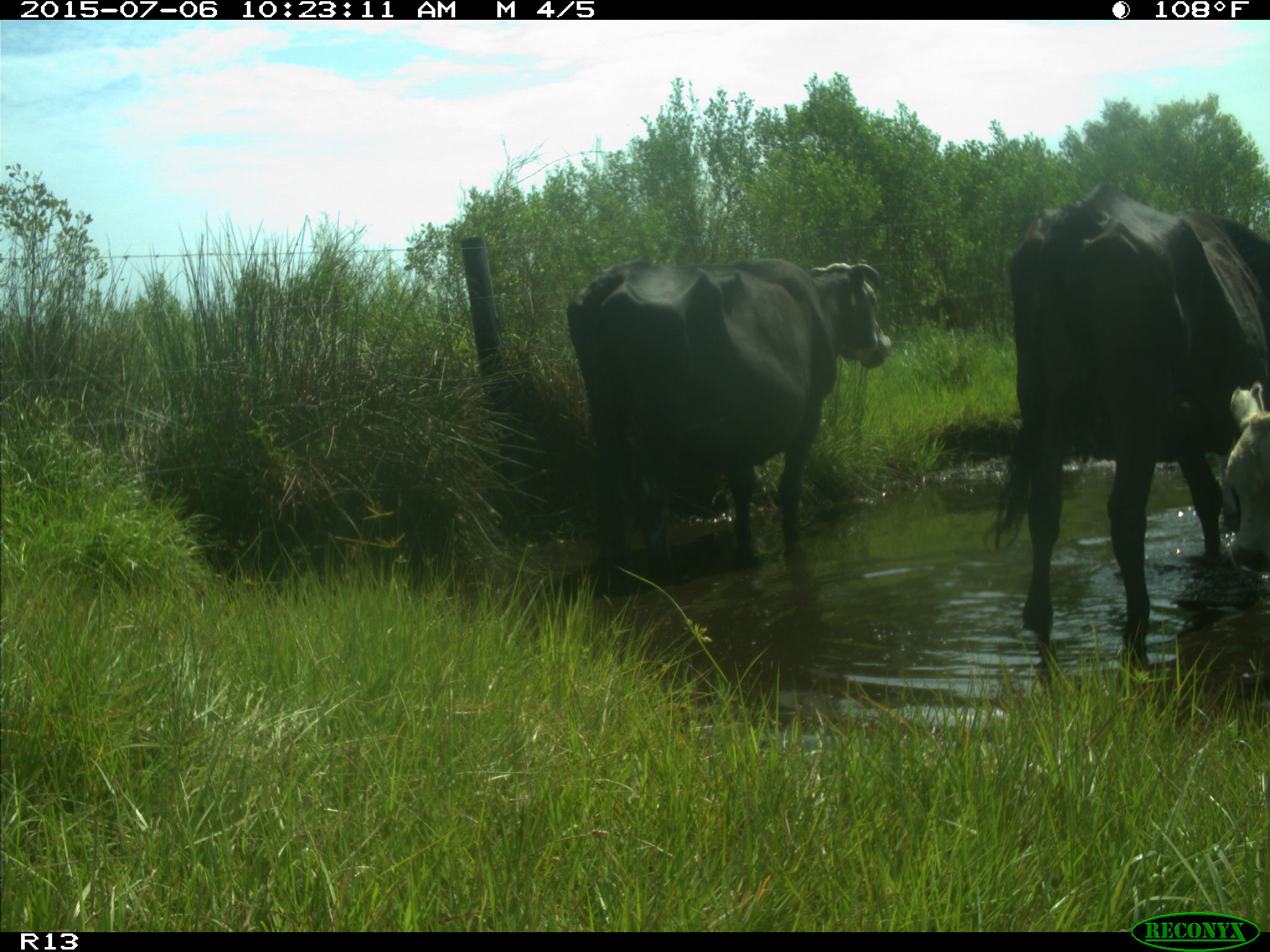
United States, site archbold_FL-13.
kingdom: Animalia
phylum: Chordata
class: Mammalia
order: Artiodactyla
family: Bovidae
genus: Bos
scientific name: Bos taurus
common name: domestic cow